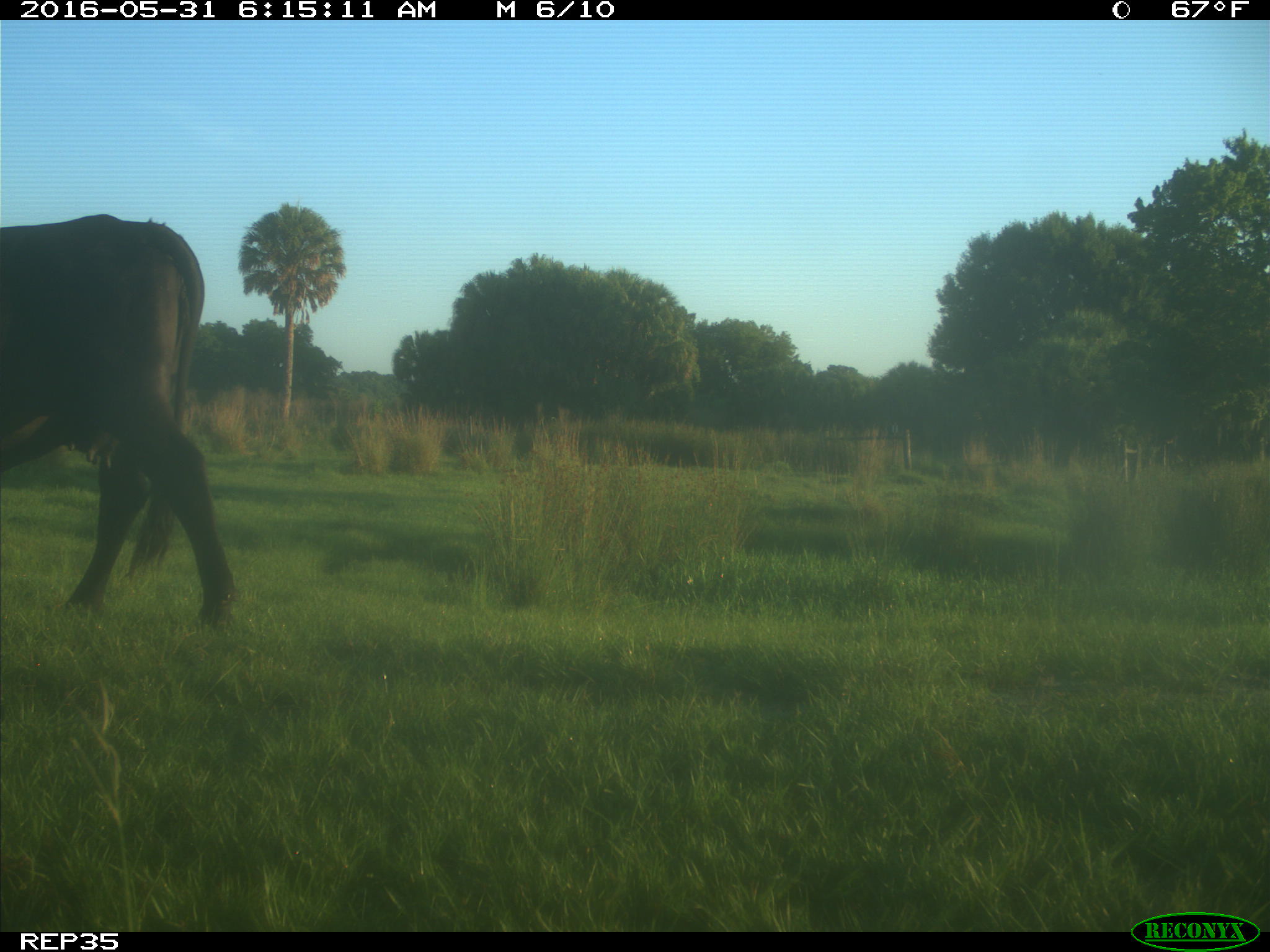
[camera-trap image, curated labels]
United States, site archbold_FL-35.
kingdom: Animalia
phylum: Chordata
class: Mammalia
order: Artiodactyla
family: Bovidae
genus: Bos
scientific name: Bos taurus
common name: domestic cow